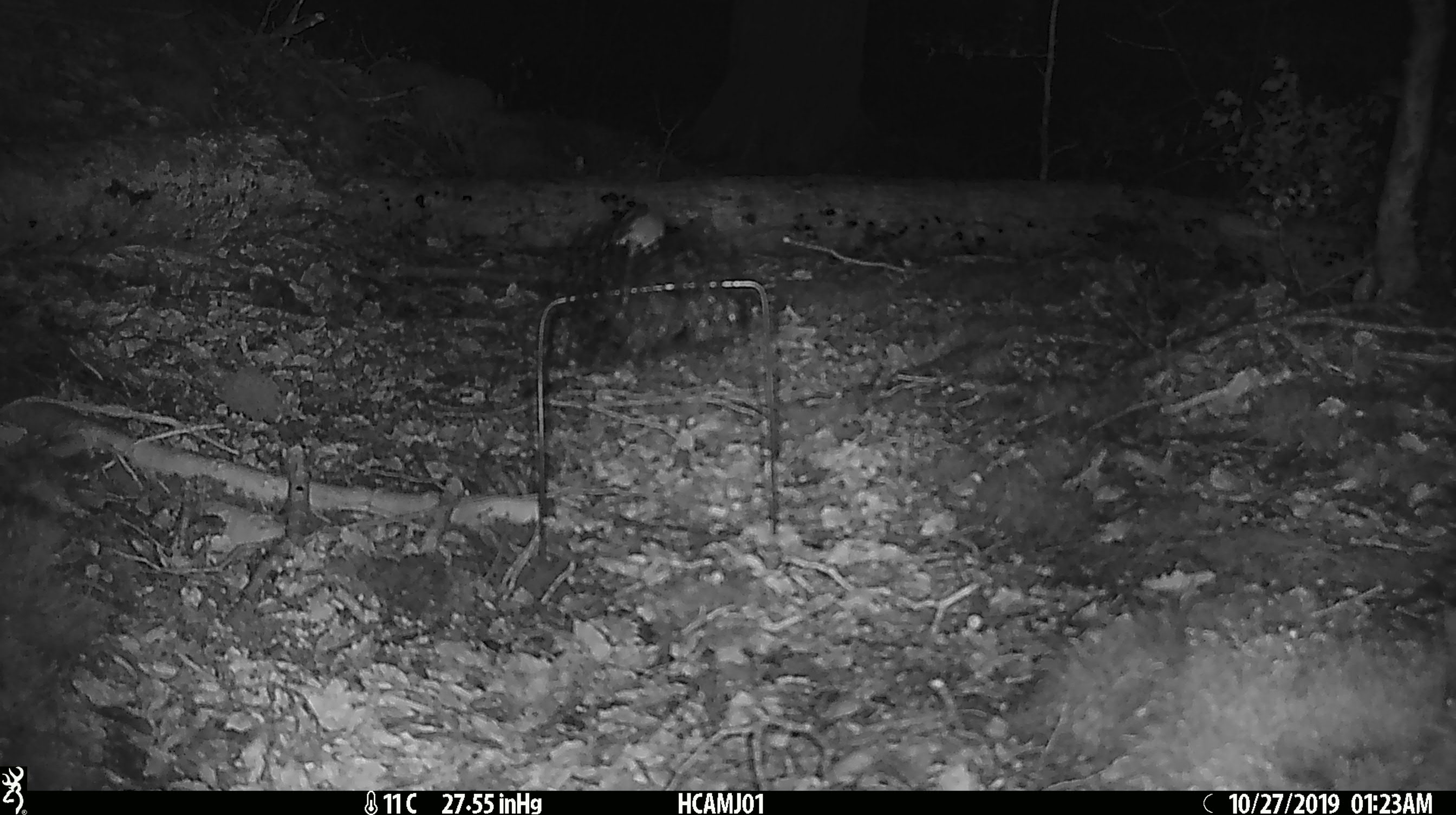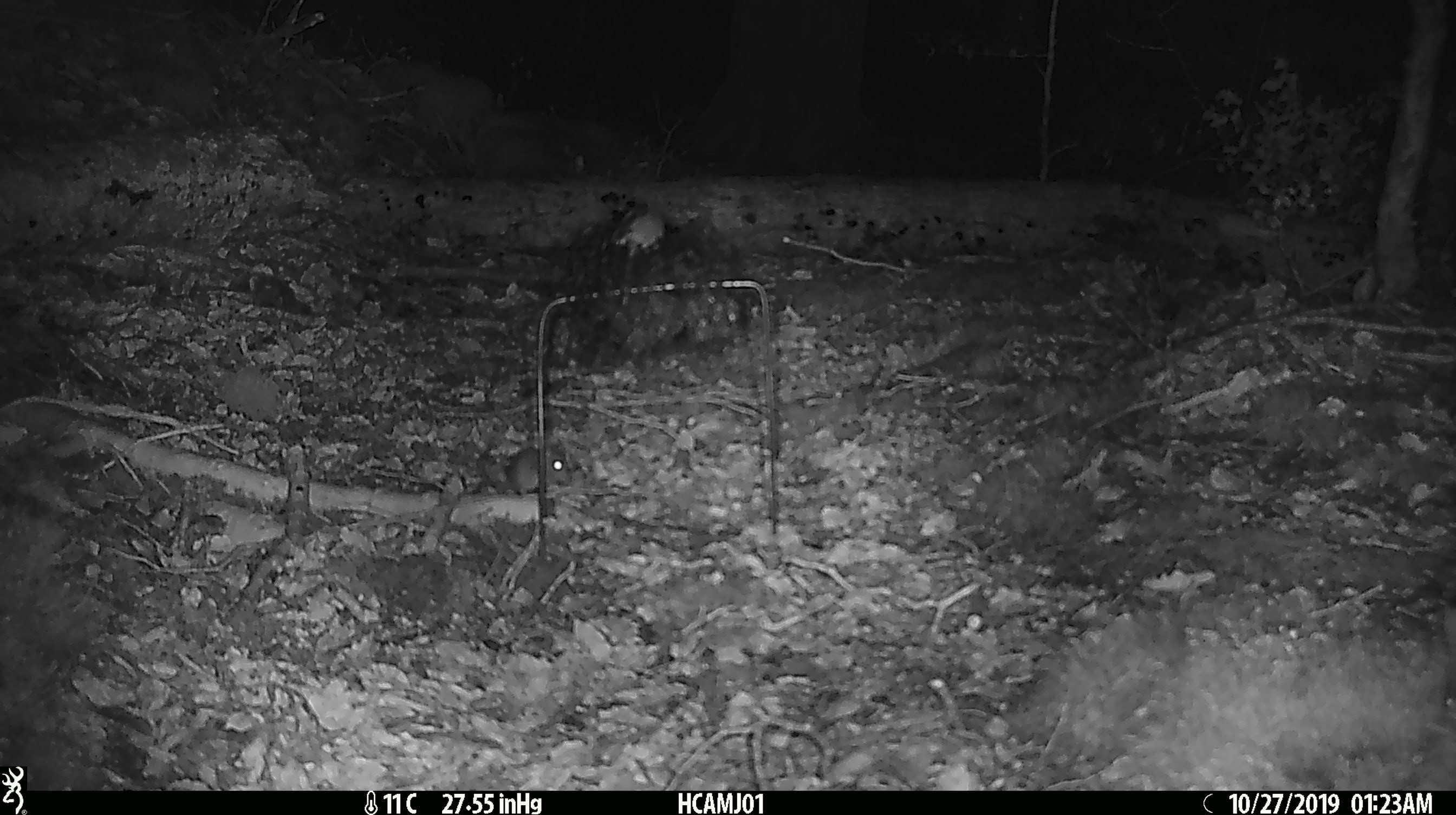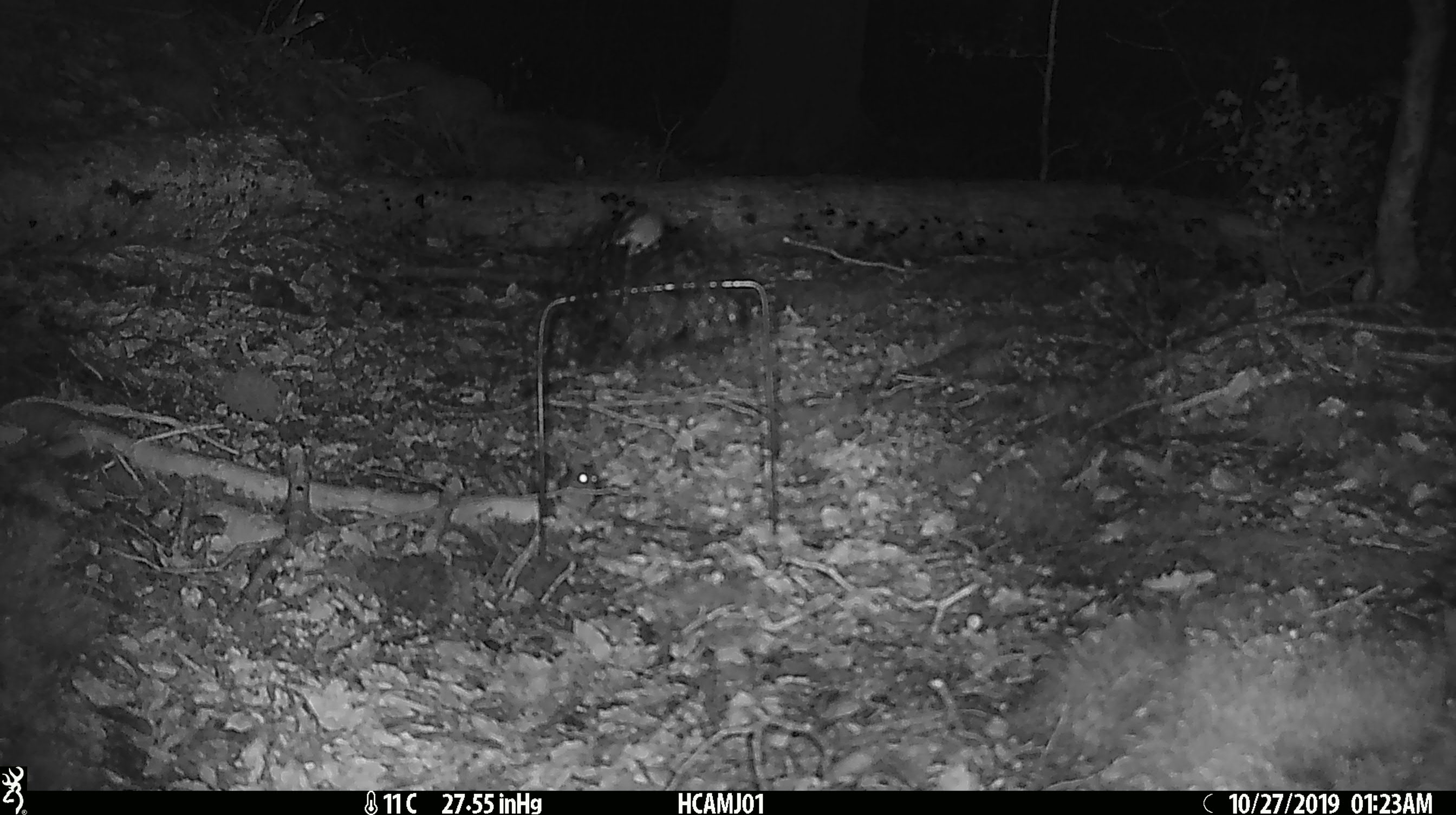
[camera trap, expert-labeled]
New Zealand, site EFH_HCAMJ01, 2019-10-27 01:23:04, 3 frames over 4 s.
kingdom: Animalia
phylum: Chordata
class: Mammalia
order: Rodentia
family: Muridae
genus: Mus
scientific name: Mus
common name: mouse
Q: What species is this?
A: Mouse (Mus).